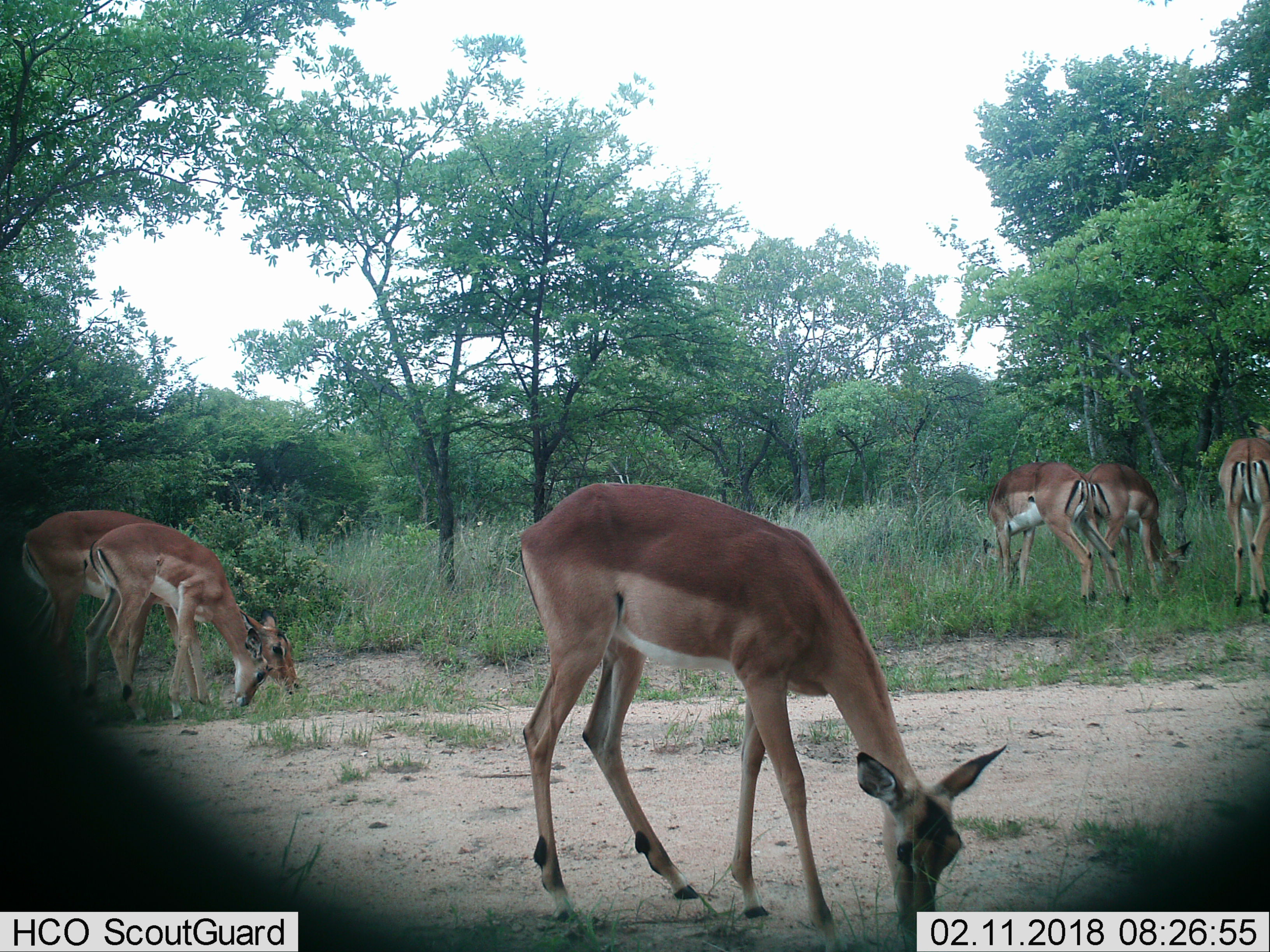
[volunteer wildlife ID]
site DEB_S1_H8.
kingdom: Animalia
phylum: Chordata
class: Mammalia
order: Artiodactyla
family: Bovidae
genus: Aepyceros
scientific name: Aepyceros melampus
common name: impala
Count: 6.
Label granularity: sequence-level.